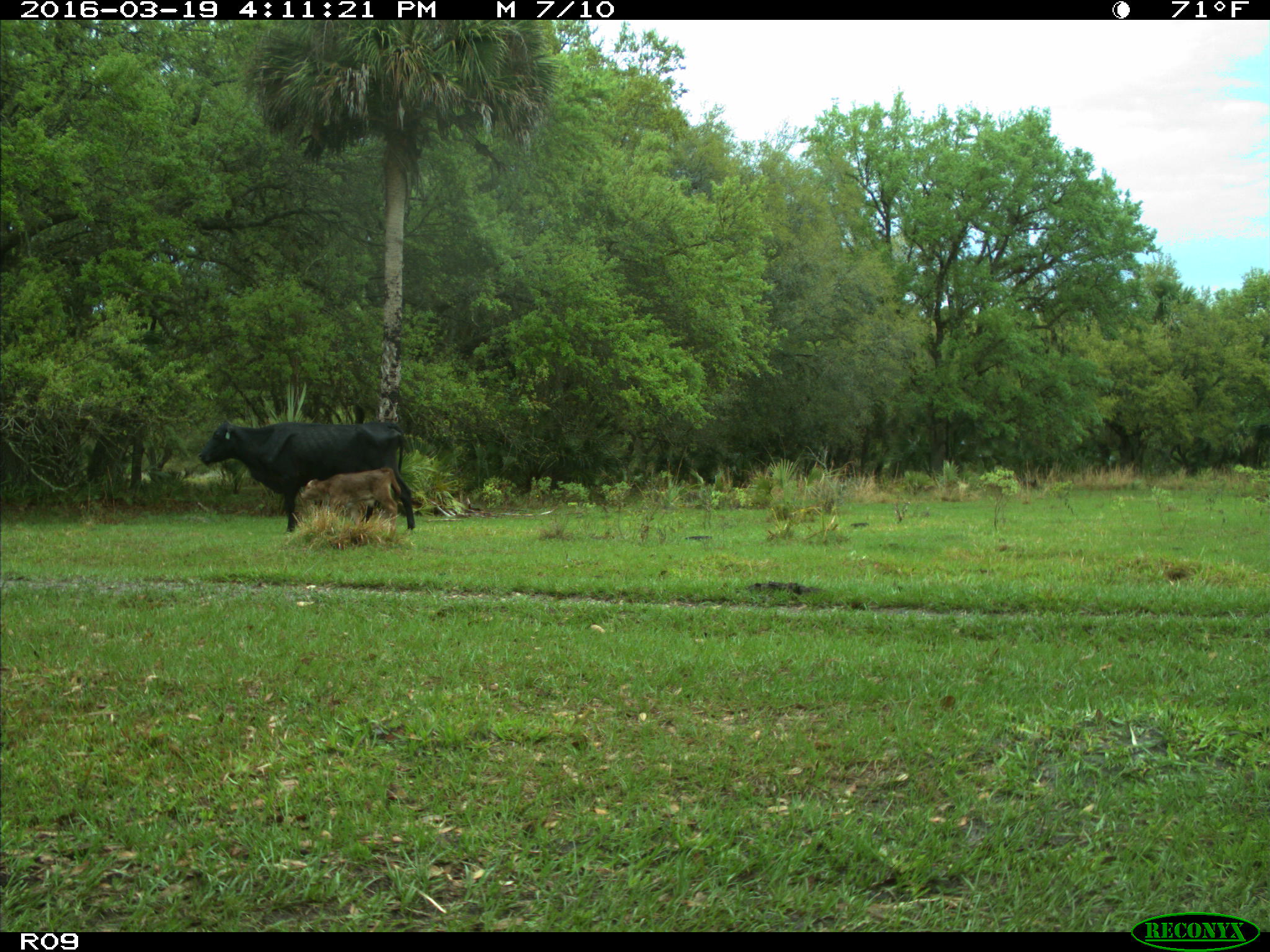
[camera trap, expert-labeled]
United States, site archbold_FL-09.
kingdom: Animalia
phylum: Chordata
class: Mammalia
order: Artiodactyla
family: Bovidae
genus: Bos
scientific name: Bos taurus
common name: domestic cow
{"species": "Bos taurus (domestic cow)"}